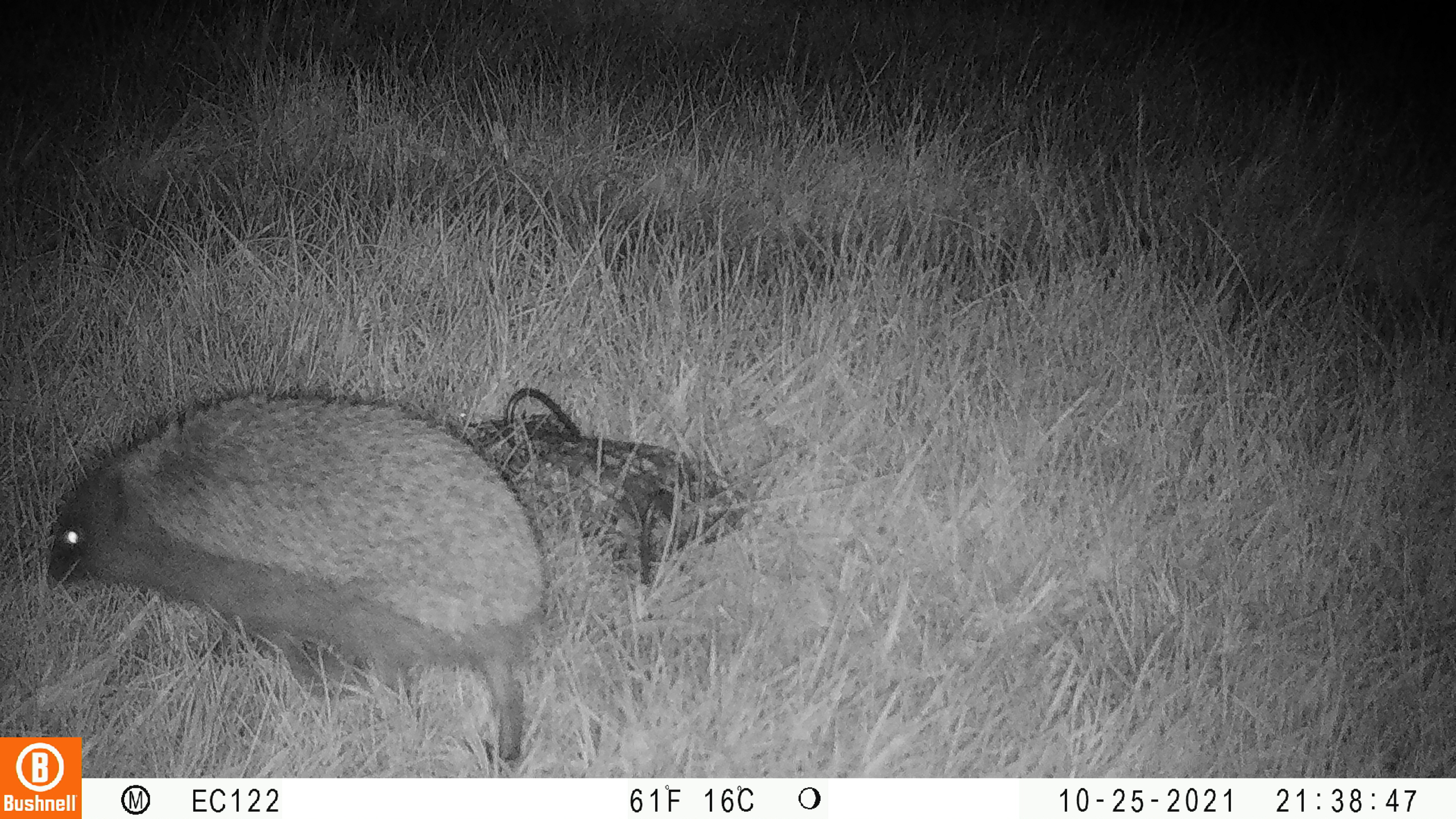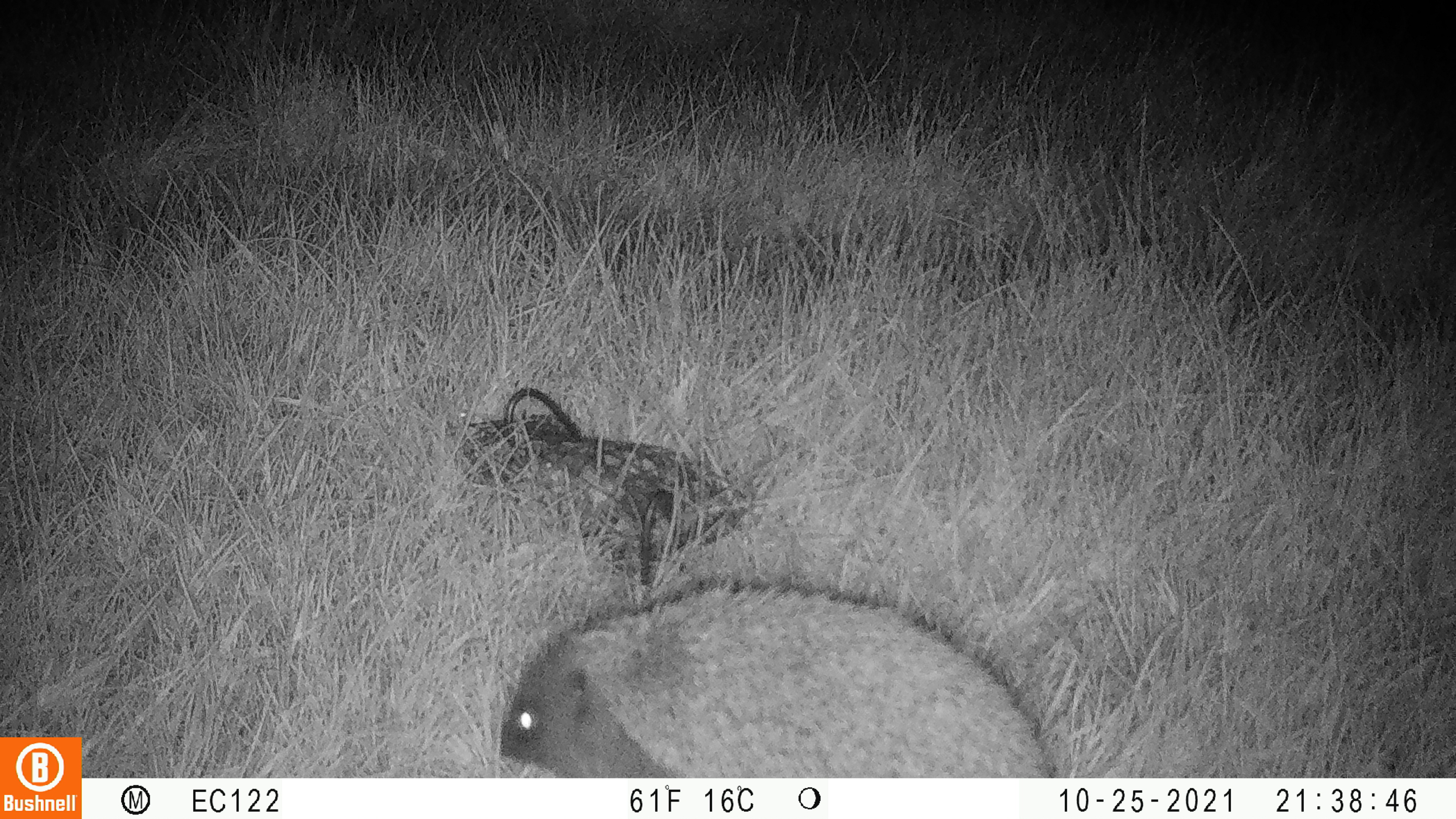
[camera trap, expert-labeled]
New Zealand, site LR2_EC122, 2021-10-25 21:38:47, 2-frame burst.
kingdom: Animalia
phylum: Chordata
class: Mammalia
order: Eulipotyphla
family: Erinaceidae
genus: Erinaceus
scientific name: Erinaceus europaeus europaeus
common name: european hedgehog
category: hedgehog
Hedgehog (european hedgehog) (Erinaceus europaeus europaeus).